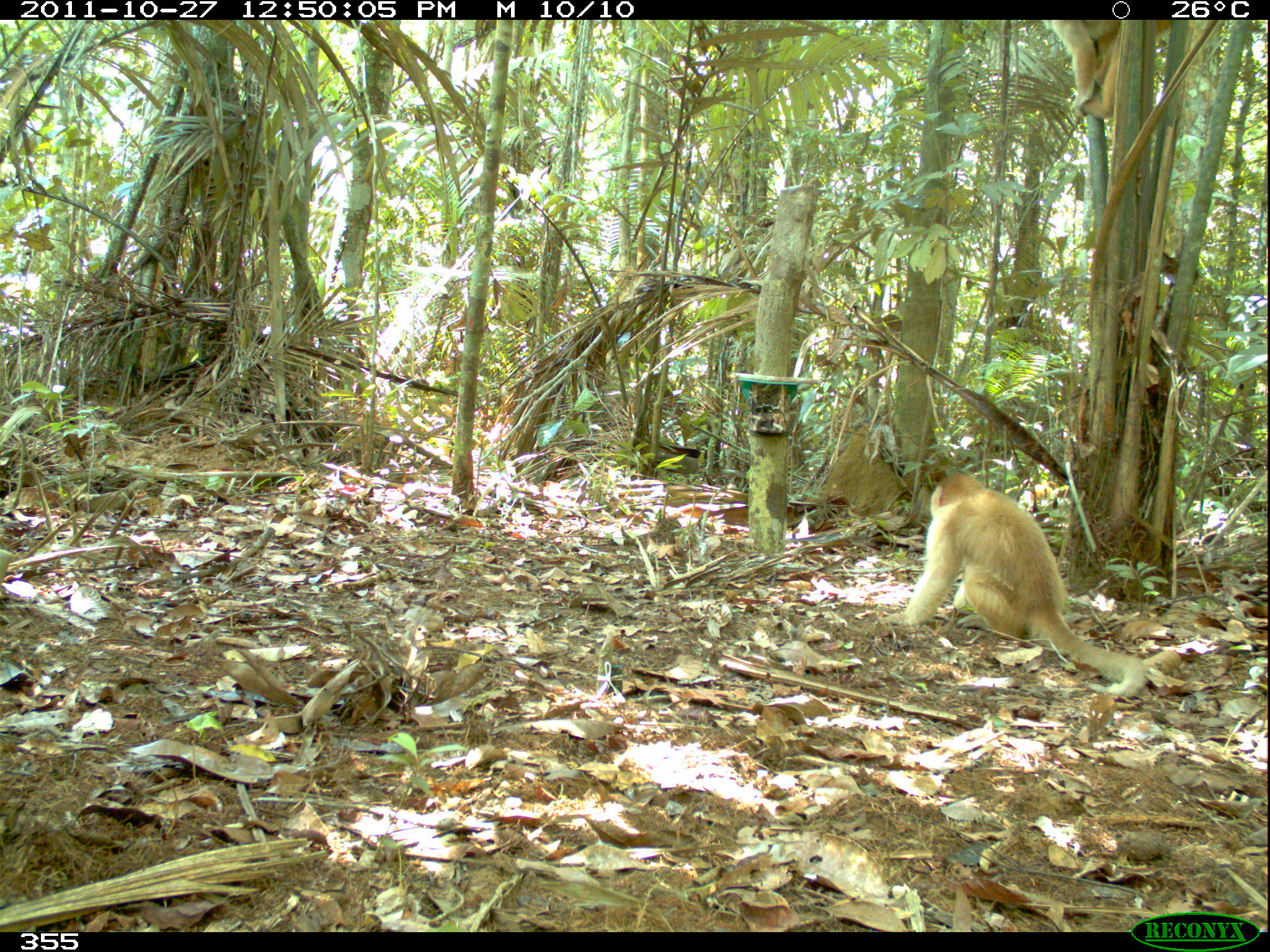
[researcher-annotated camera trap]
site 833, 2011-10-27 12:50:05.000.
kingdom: Animalia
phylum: Chordata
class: Mammalia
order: Primates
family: Cebidae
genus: Cebus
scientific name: Cebus albifrons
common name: white-fronted capuchin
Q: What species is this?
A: Cebus albifrons (white-fronted capuchin).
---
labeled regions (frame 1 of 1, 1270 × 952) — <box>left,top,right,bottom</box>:
cebus albifrons: <box>883,465,1155,704</box>; <box>1028,20,1196,134</box>